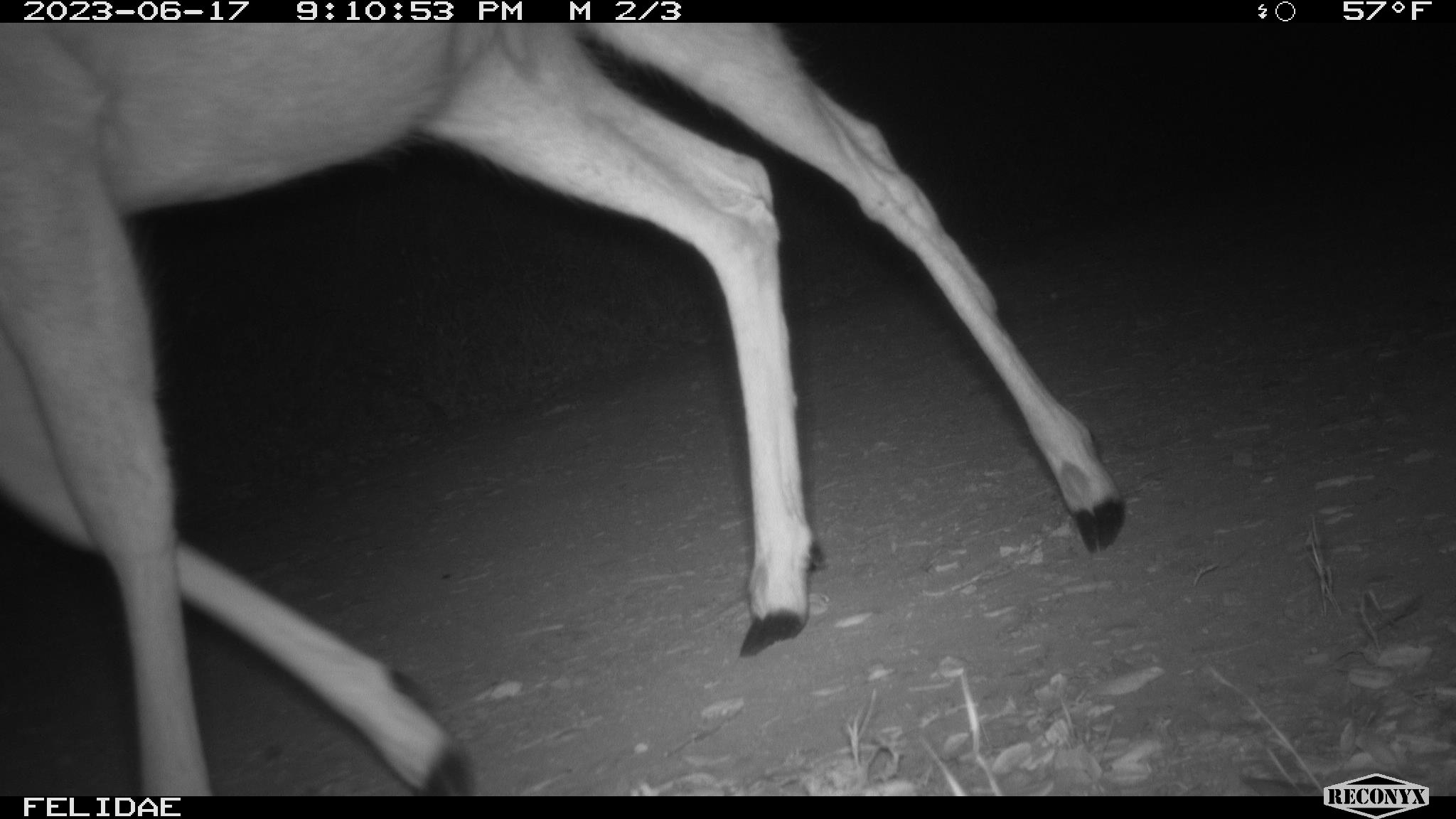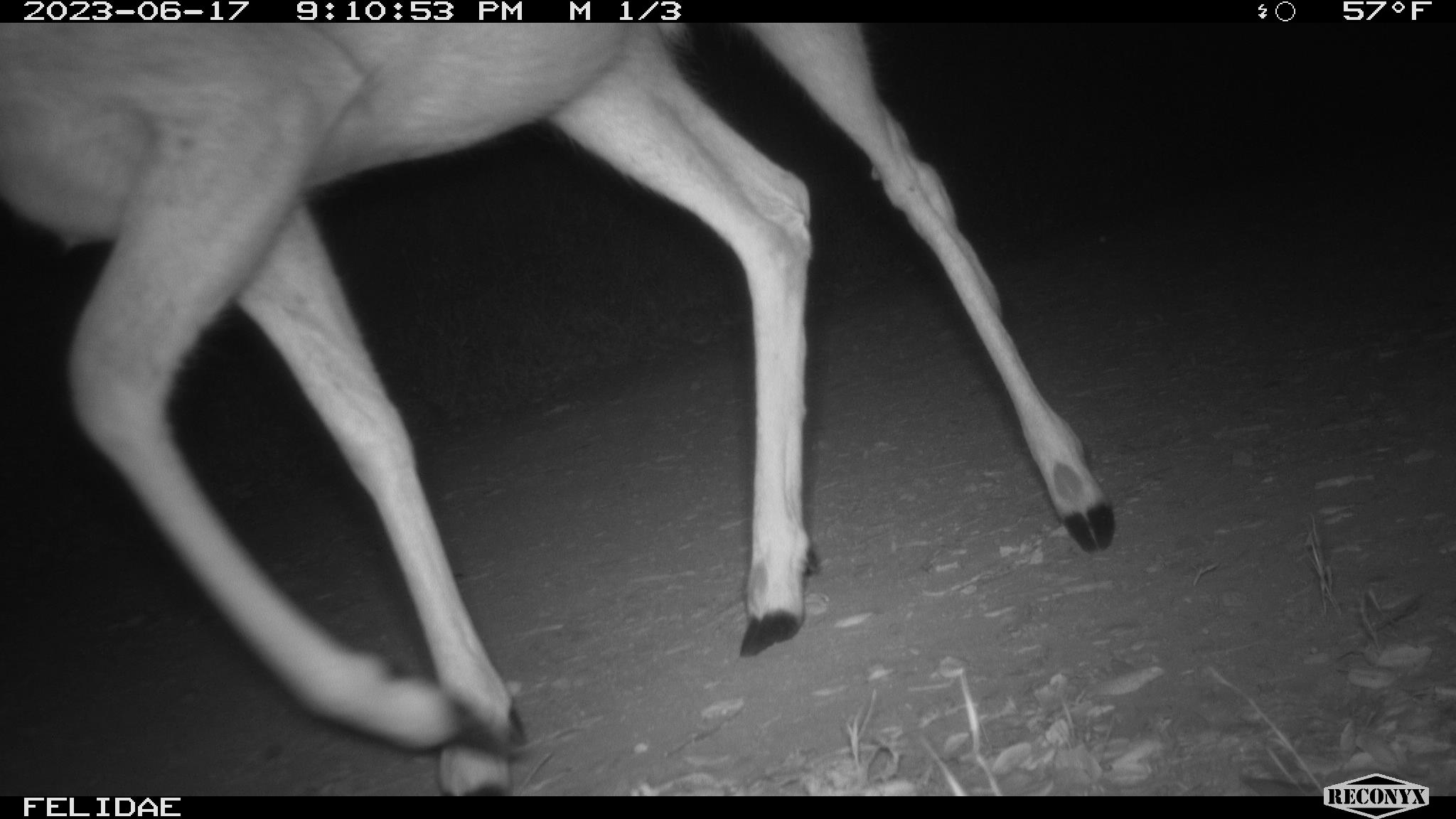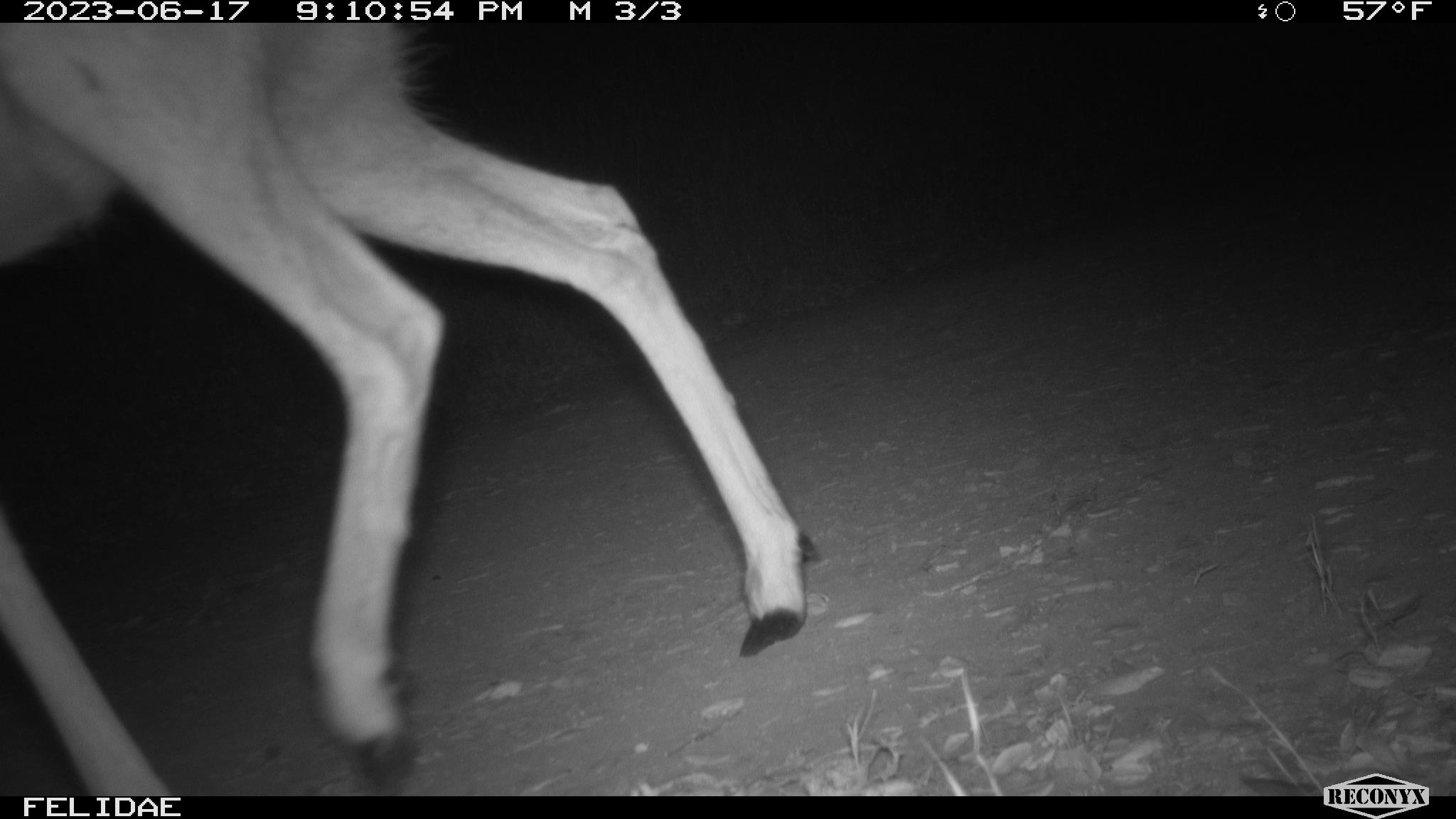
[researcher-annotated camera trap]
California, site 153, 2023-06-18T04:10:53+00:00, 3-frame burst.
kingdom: Animalia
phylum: Chordata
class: Mammalia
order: Artiodactyla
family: Cervidae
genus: Odocoileus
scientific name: Odocoileus hemionus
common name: mule deer